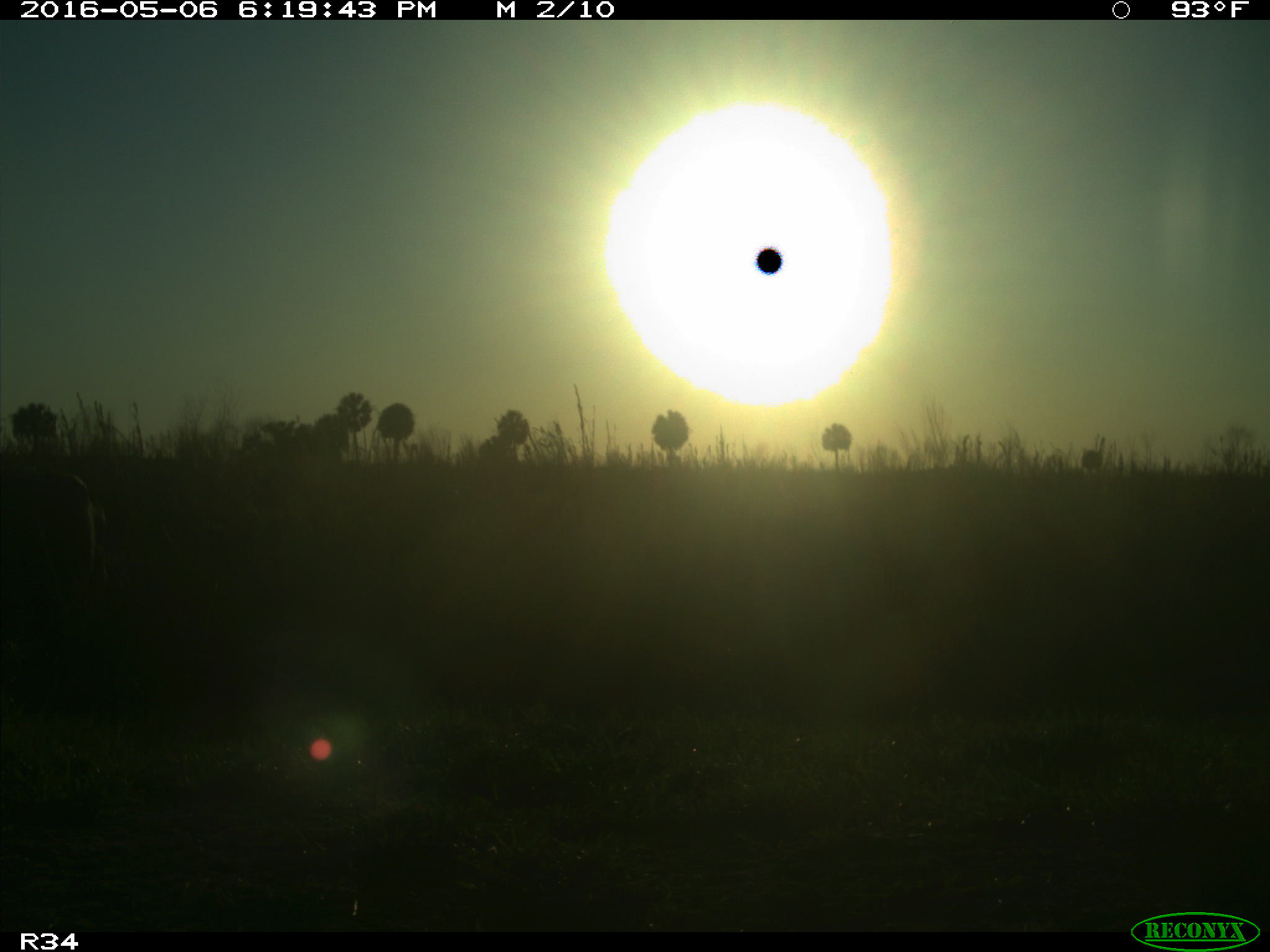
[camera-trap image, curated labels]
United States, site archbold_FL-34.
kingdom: Animalia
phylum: Chordata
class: Mammalia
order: Artiodactyla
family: Bovidae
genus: Bos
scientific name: Bos taurus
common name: domestic cow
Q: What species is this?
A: Bos taurus (domestic cow).